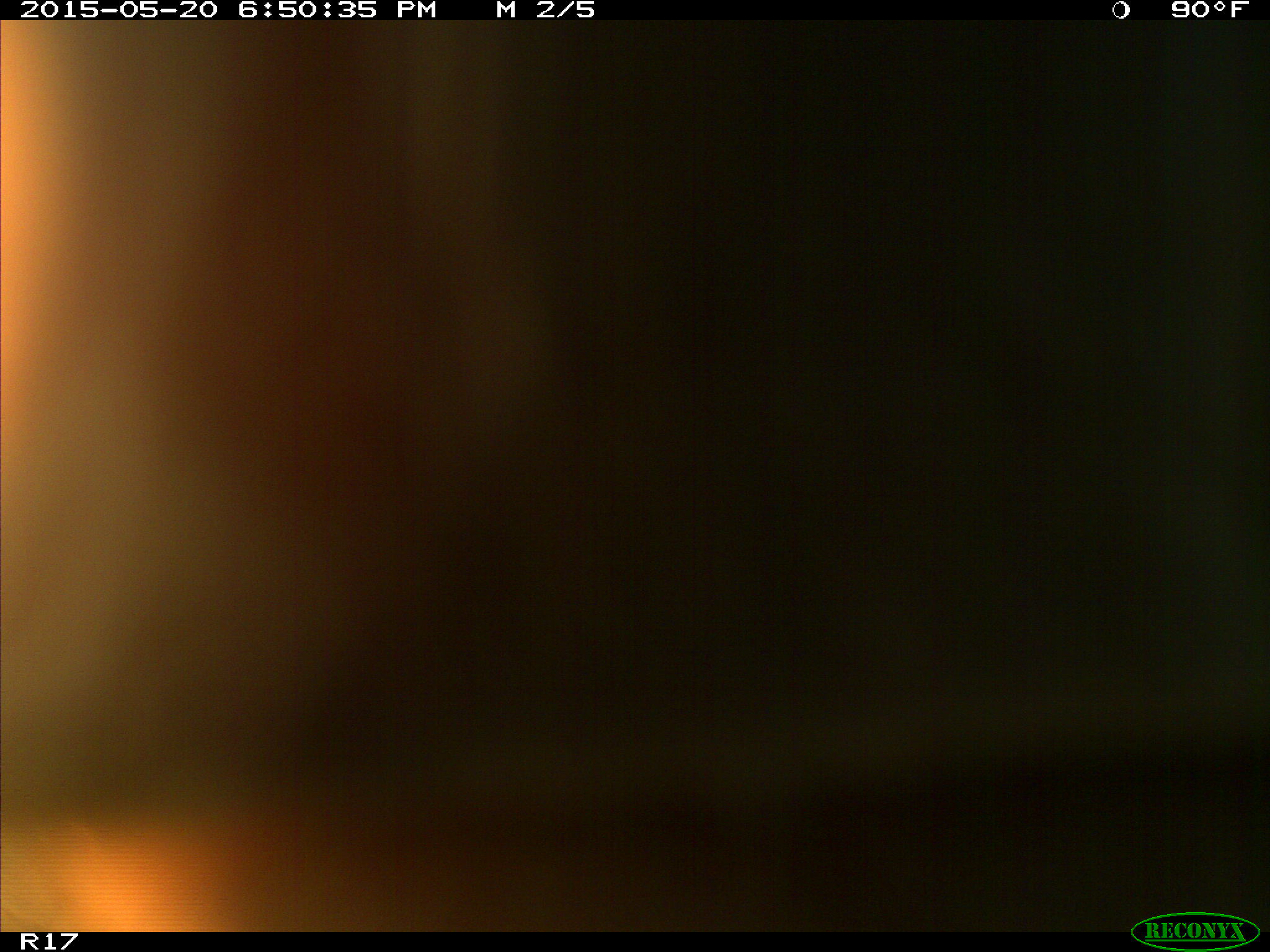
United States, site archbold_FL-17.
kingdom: Animalia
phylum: Chordata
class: Mammalia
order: Artiodactyla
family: Bovidae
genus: Bos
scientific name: Bos taurus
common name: domestic cow